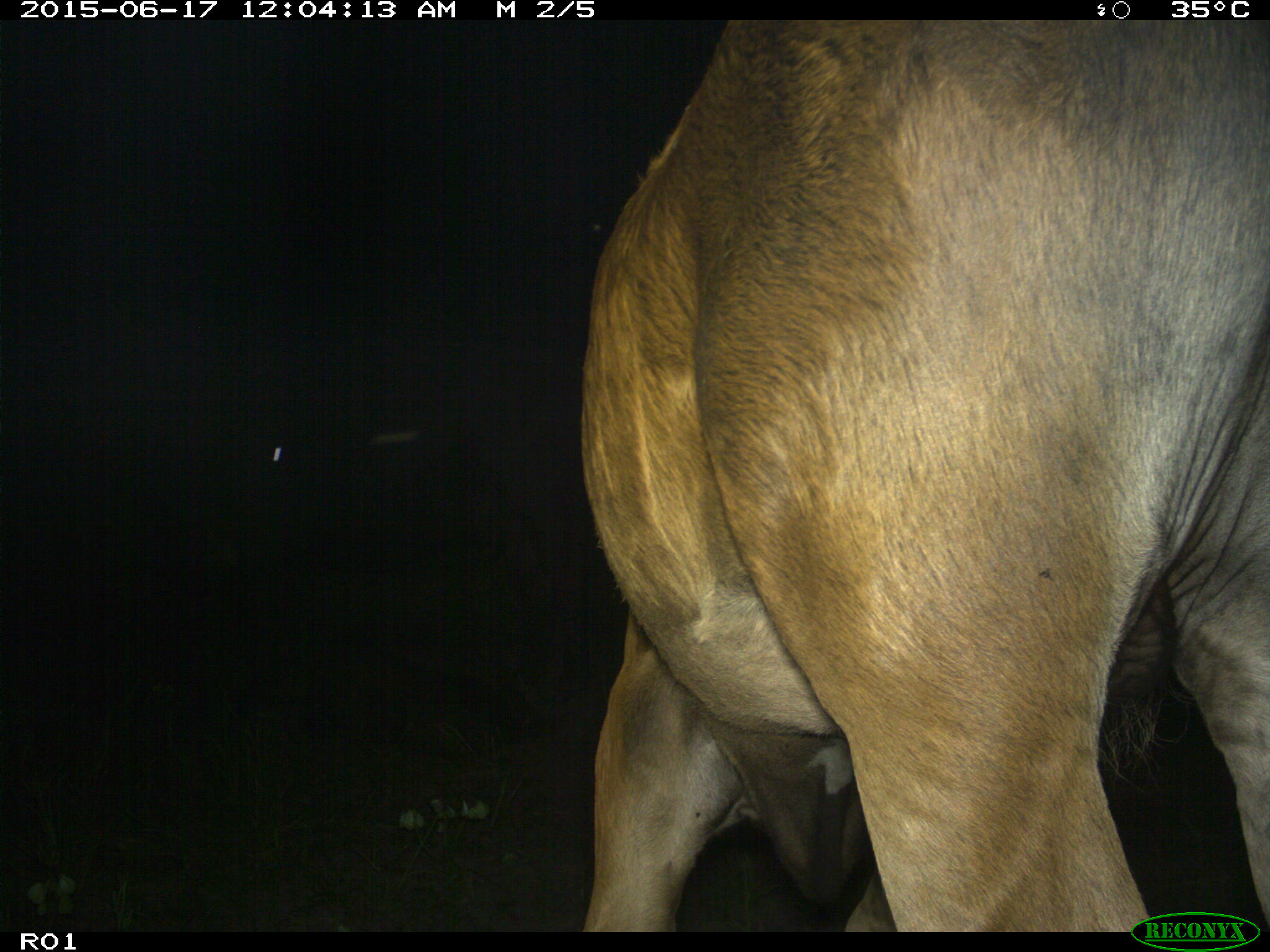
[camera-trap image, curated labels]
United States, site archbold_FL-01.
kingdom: Animalia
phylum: Chordata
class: Mammalia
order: Artiodactyla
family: Bovidae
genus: Bos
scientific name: Bos taurus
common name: domestic cow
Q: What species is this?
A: Bos taurus (domestic cow).